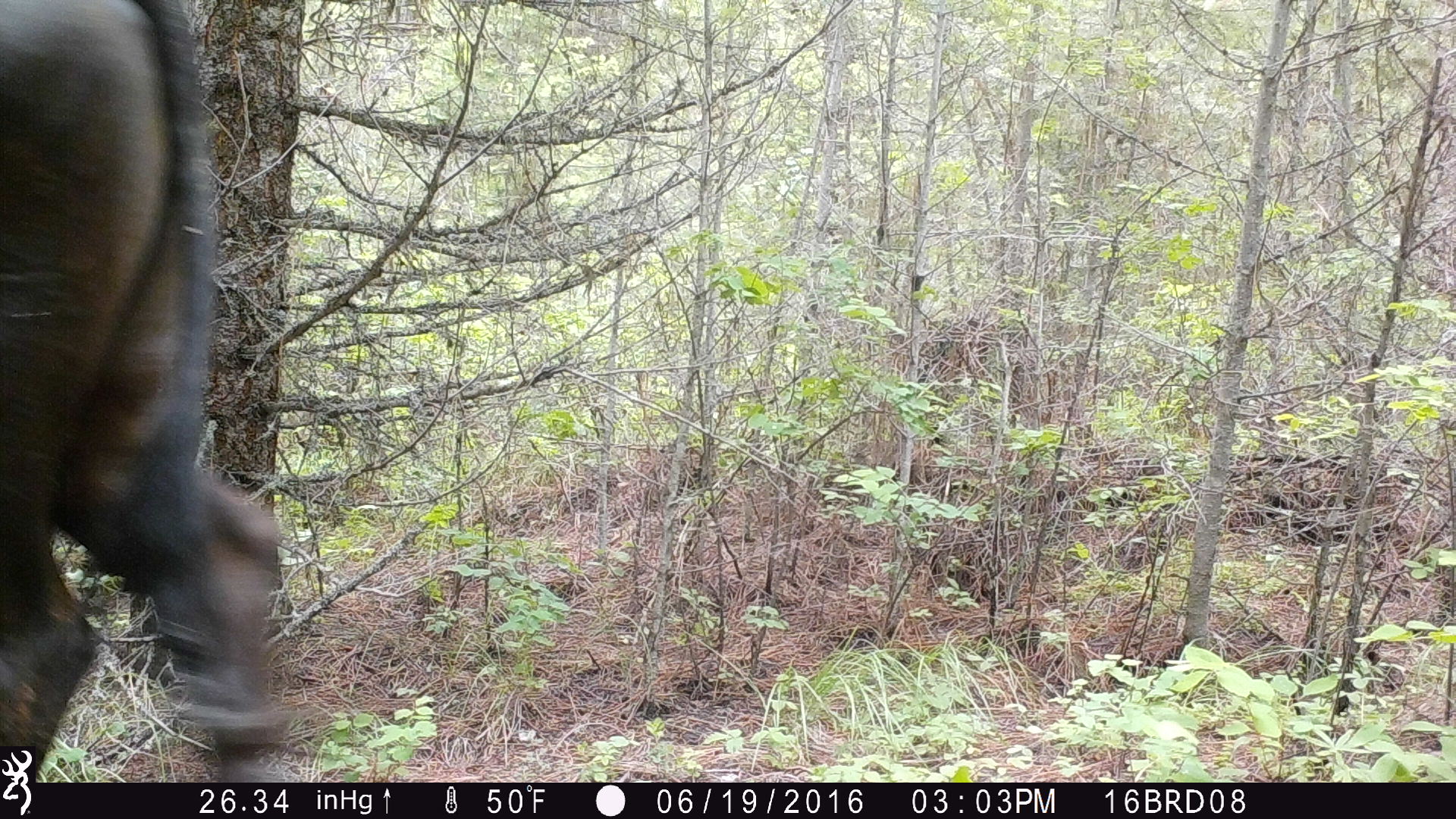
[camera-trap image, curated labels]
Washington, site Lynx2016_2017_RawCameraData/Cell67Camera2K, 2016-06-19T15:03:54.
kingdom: Animalia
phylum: Chordata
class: Mammalia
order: Artiodactyla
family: Bovidae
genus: Bos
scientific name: Bos taurus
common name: domestic cattle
Domestic cattle (Bos taurus). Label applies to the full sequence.